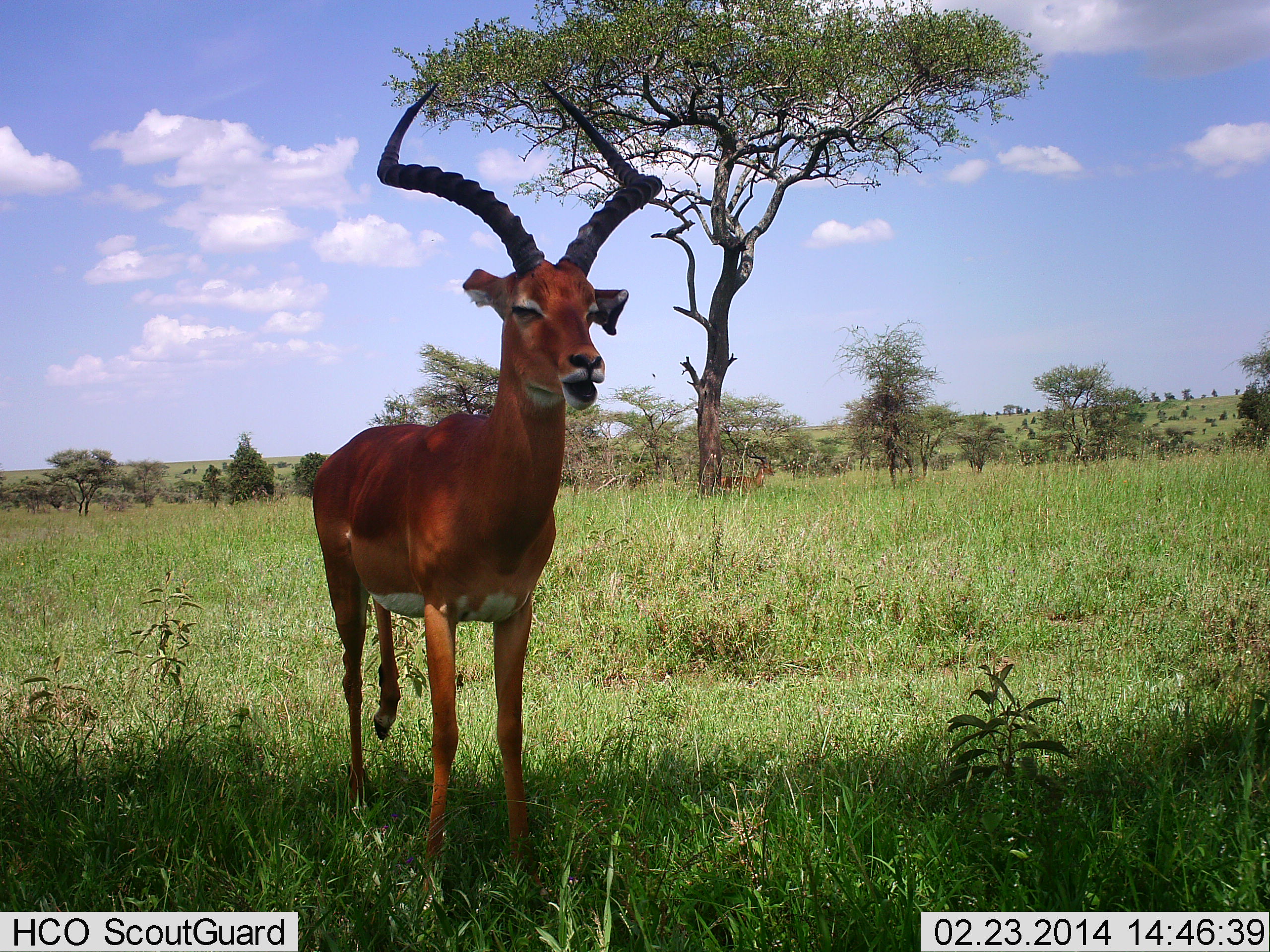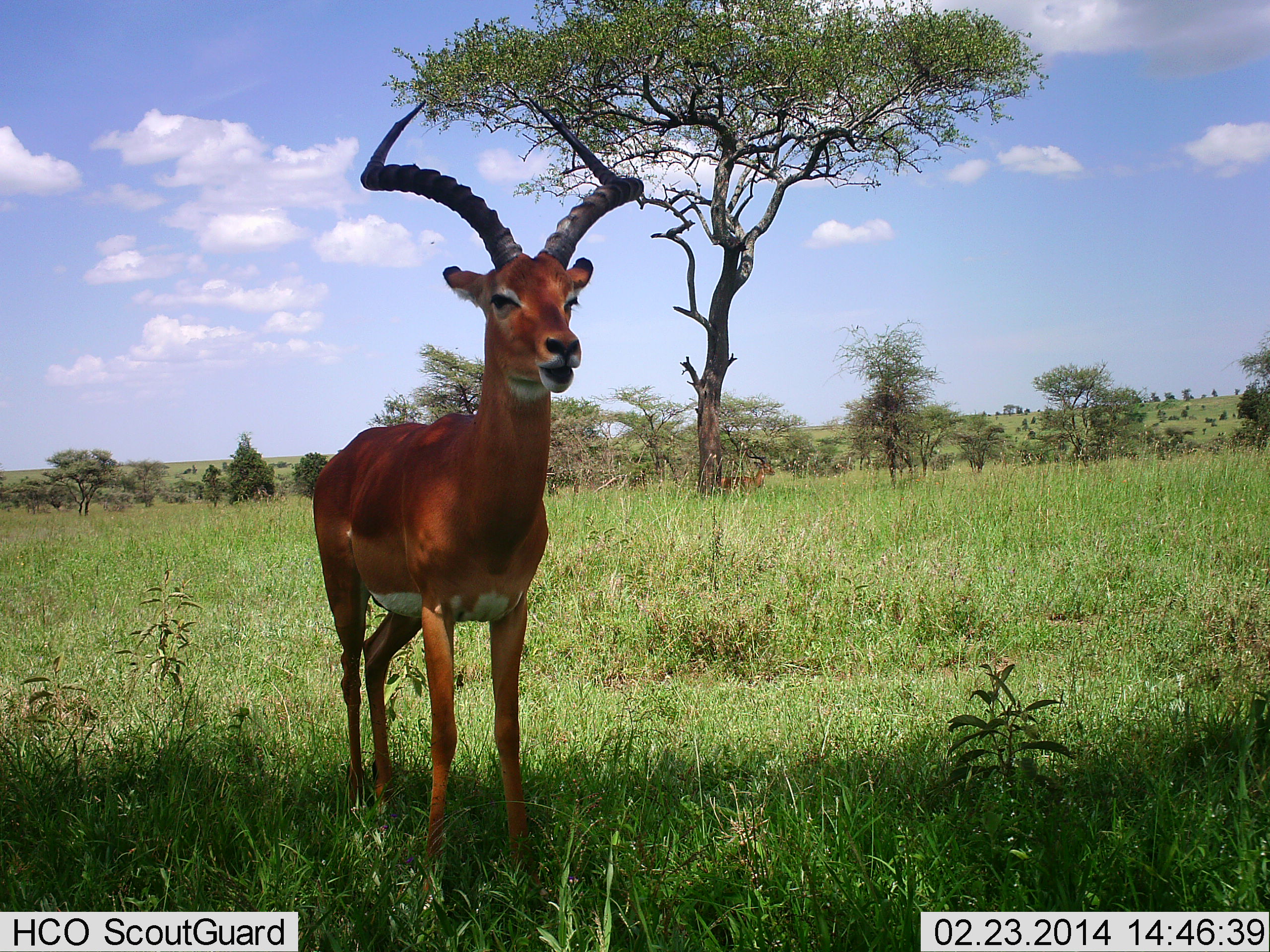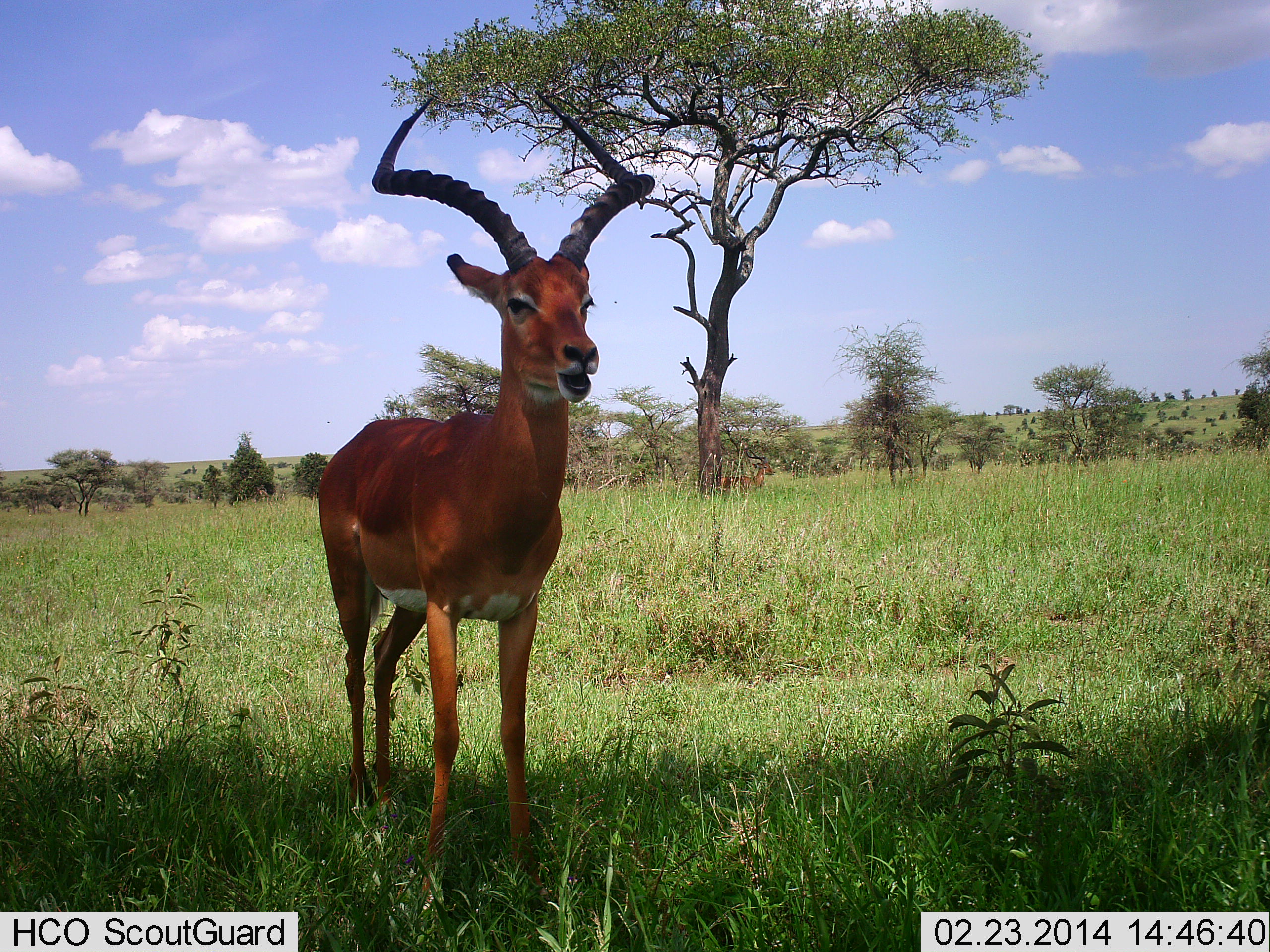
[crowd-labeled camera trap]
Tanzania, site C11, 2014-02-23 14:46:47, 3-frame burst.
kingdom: Animalia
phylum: Chordata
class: Mammalia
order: Artiodactyla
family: Bovidae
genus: Aepyceros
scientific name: Aepyceros melampus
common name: impala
Impala (Aepyceros melampus), count 1. Behavior (volunteer vote fractions): standing 90%, resting 0%, moving 10%, interacting 0%. Young present (vote fraction): 0%. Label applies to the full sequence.